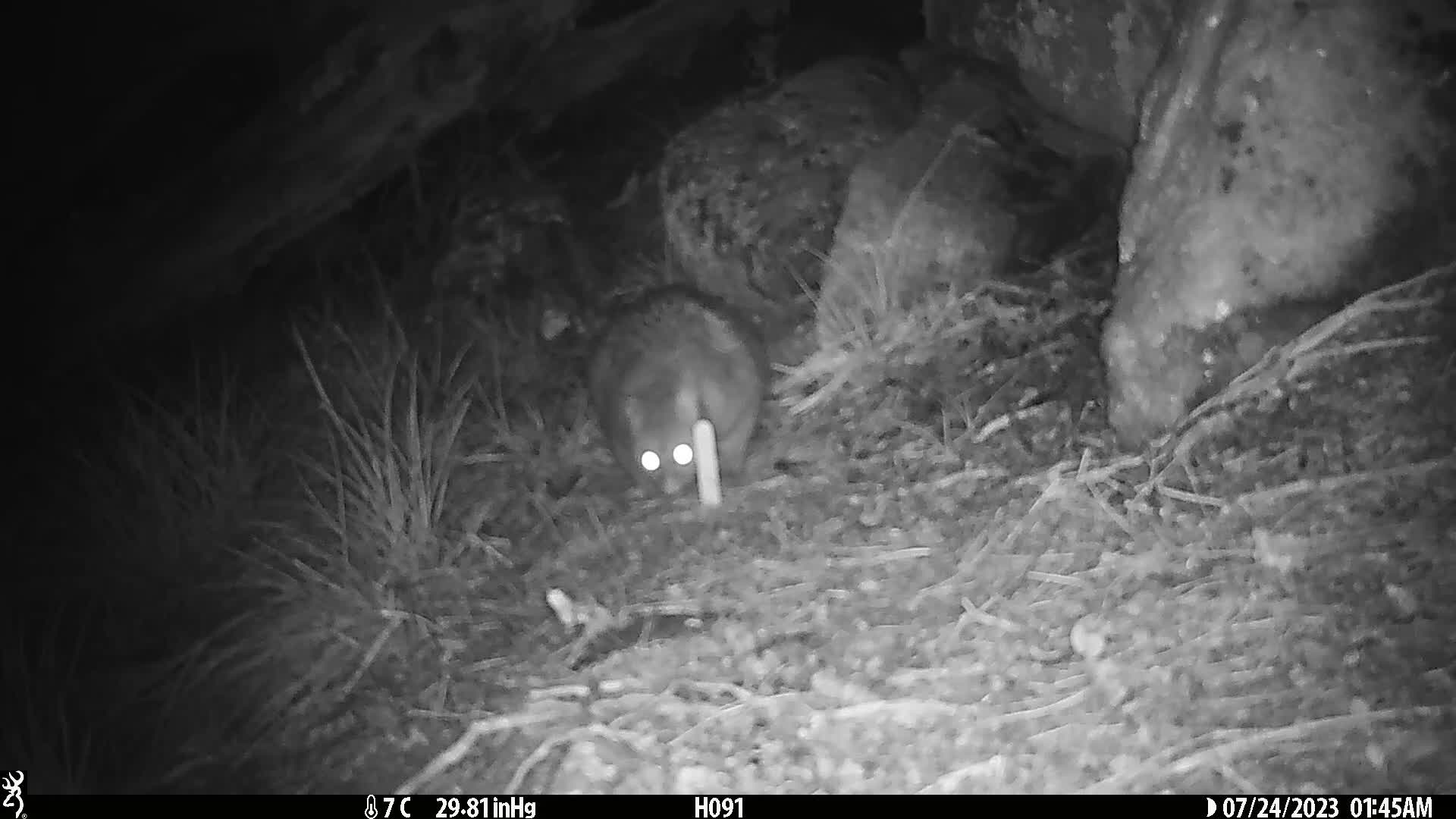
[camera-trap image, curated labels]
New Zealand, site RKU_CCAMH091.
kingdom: Animalia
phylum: Chordata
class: Mammalia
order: Diprotodontia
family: Phalangeridae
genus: Trichosurus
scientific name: Trichosurus vulpecula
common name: common brushtail possum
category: possum